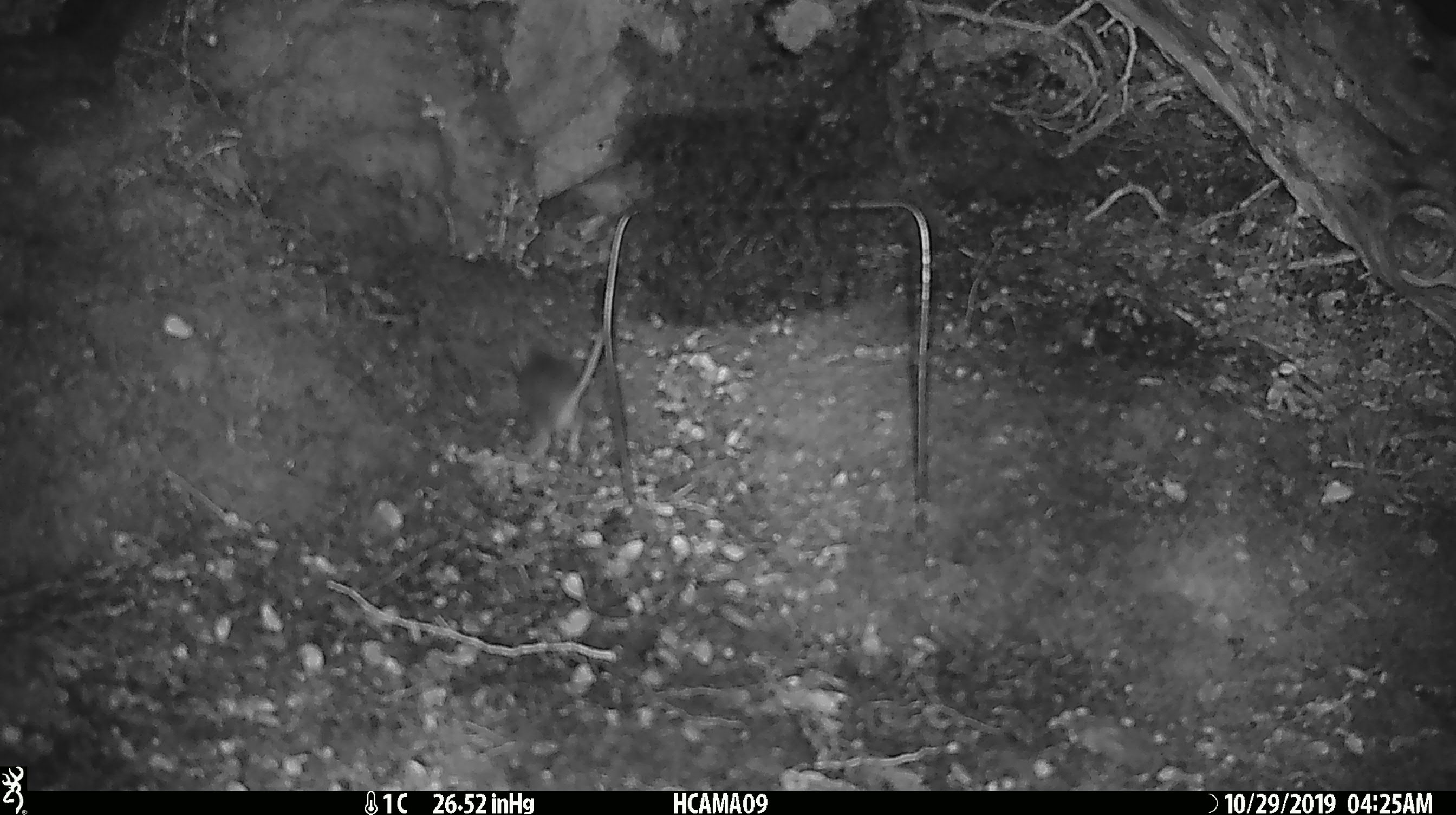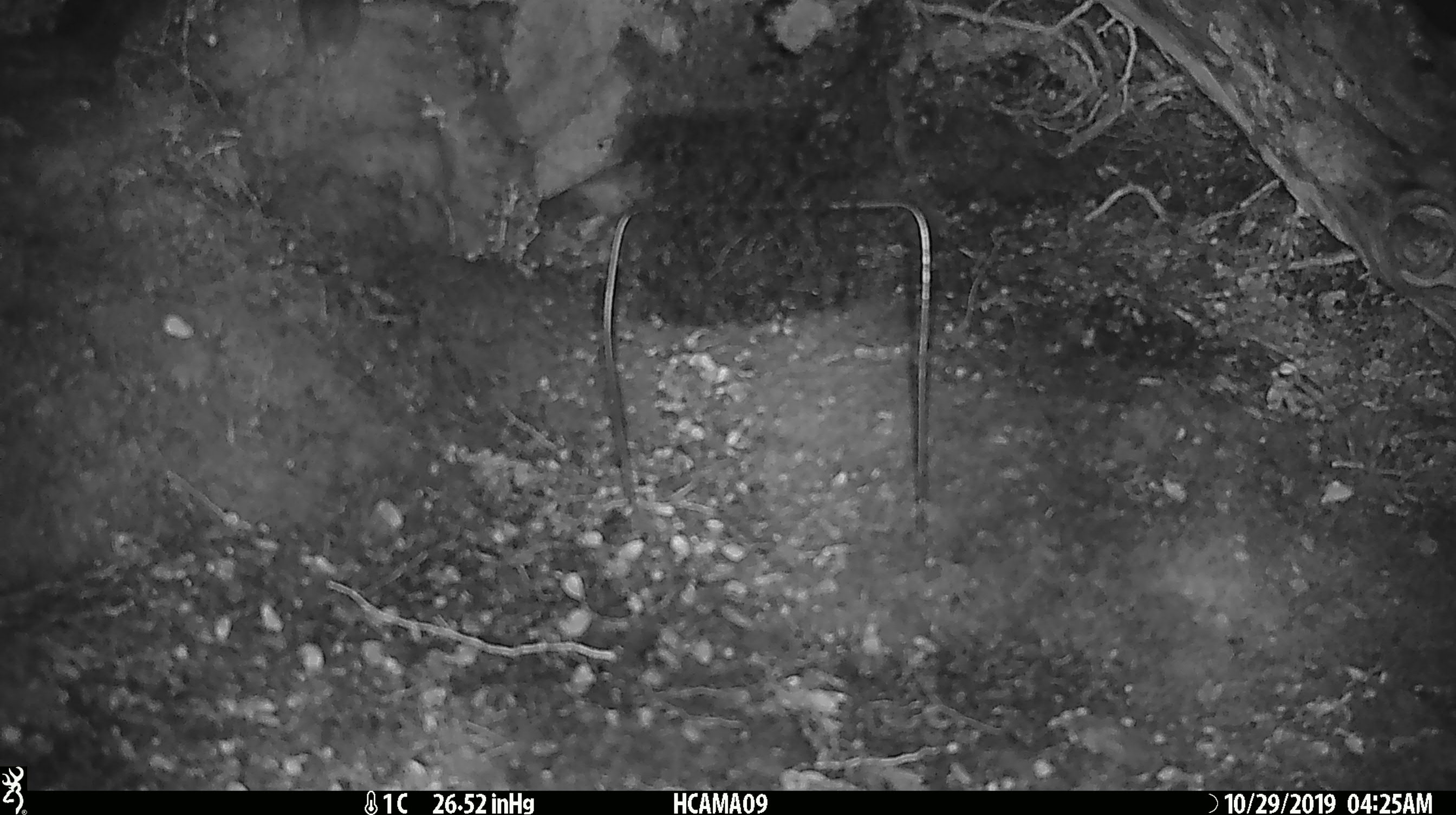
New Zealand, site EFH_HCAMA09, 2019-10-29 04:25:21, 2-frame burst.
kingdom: Animalia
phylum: Chordata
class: Mammalia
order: Rodentia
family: Muridae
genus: Mus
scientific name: Mus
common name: mouse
Mouse (Mus).